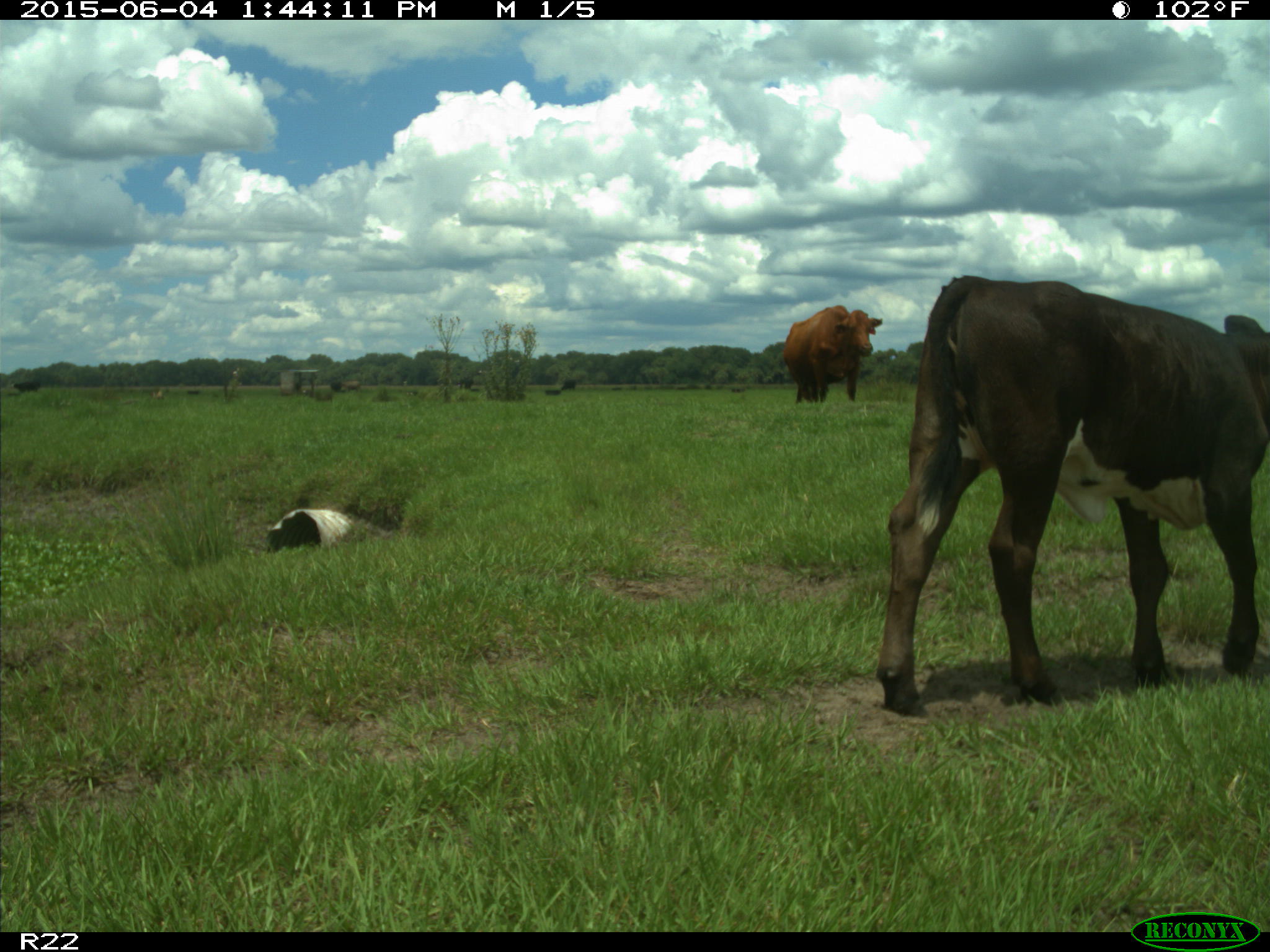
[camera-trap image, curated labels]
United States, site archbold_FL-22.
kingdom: Animalia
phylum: Chordata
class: Mammalia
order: Artiodactyla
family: Bovidae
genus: Bos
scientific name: Bos taurus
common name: domestic cow